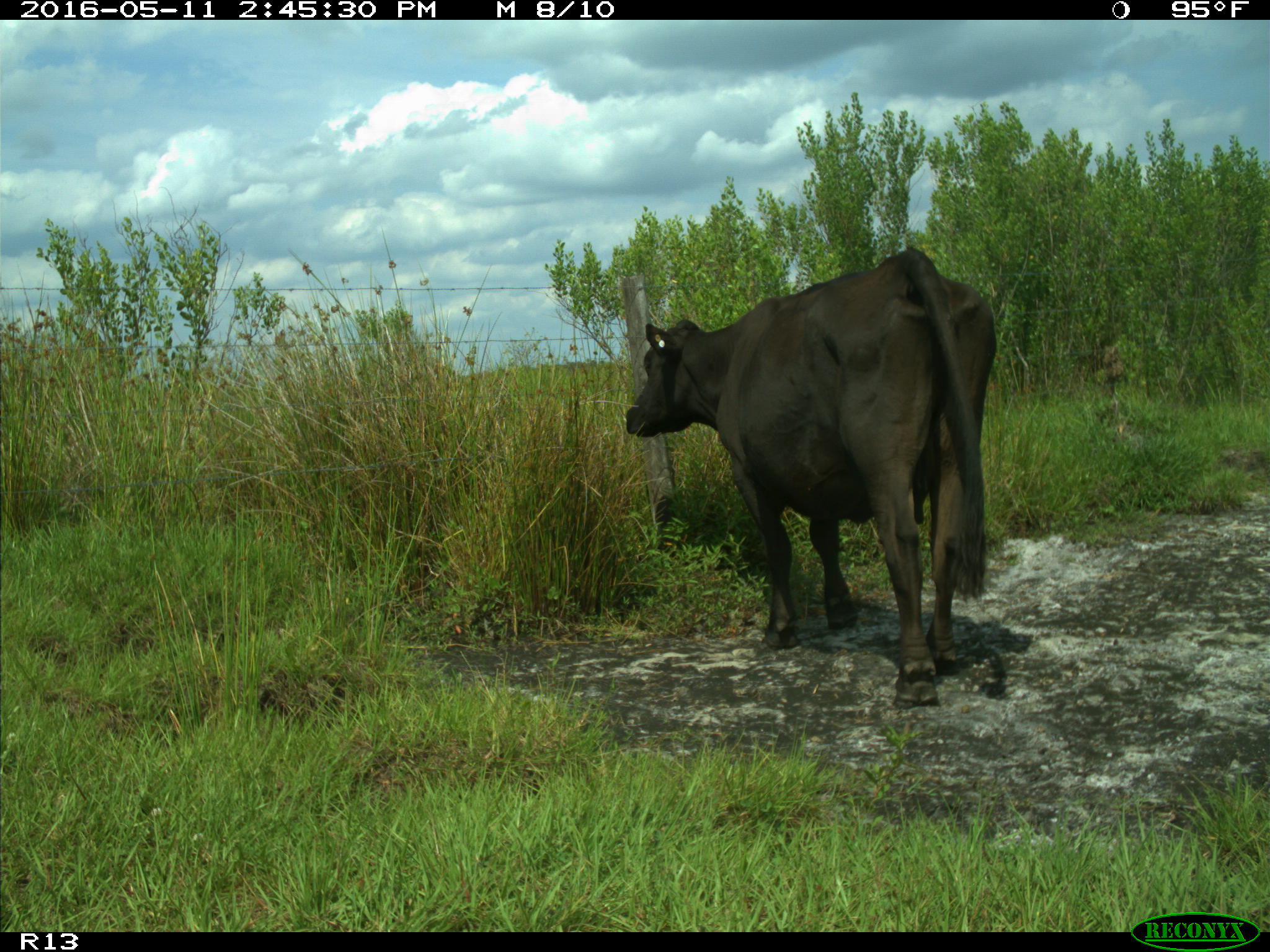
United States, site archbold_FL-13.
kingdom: Animalia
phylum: Chordata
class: Mammalia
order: Artiodactyla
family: Bovidae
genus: Bos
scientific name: Bos taurus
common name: domestic cow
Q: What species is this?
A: Bos taurus (domestic cow).